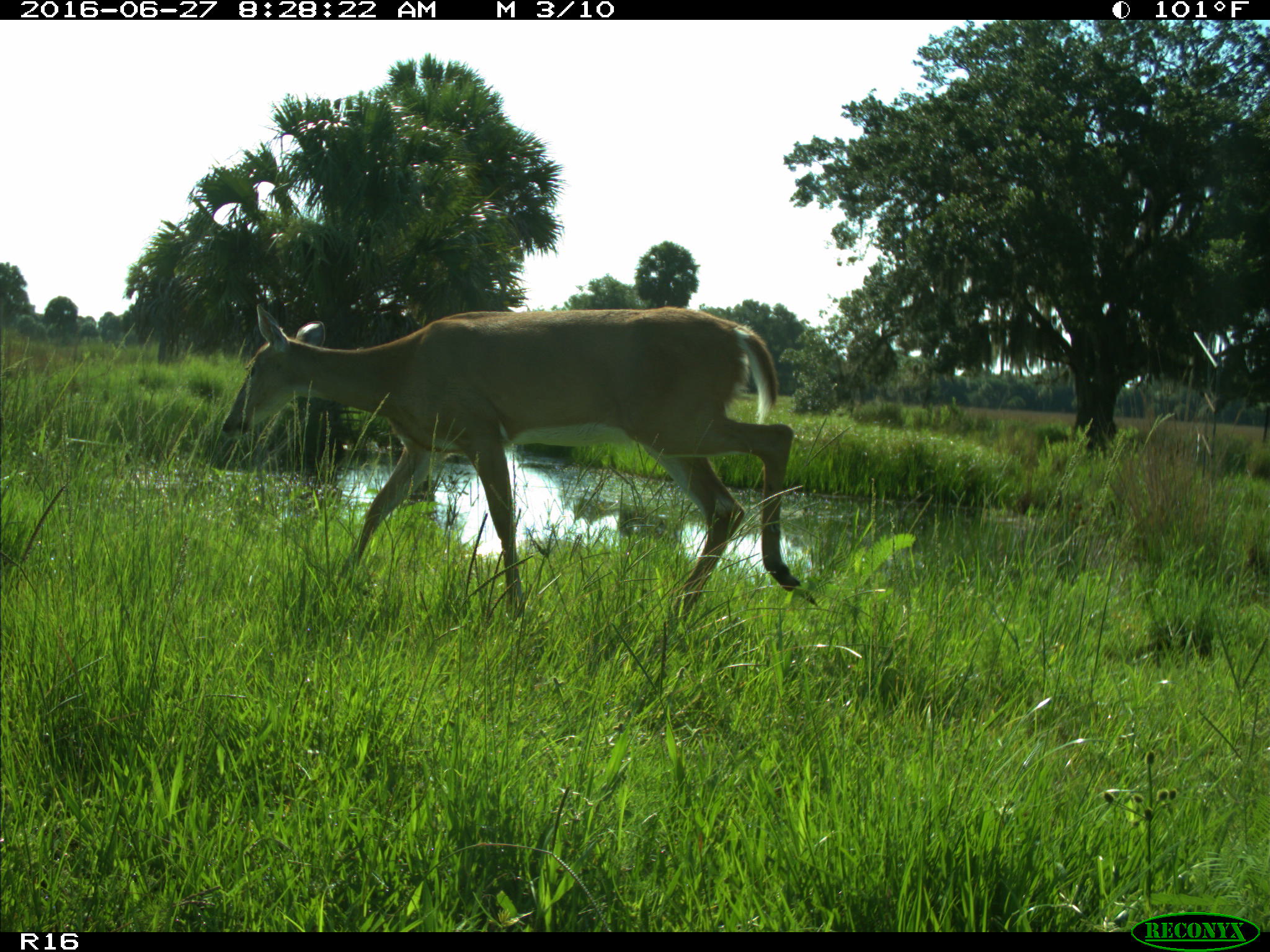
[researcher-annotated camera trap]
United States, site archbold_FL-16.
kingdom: Animalia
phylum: Chordata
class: Mammalia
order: Artiodactyla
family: Cervidae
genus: Odocoileus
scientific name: Odocoileus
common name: deer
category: unidentified deer